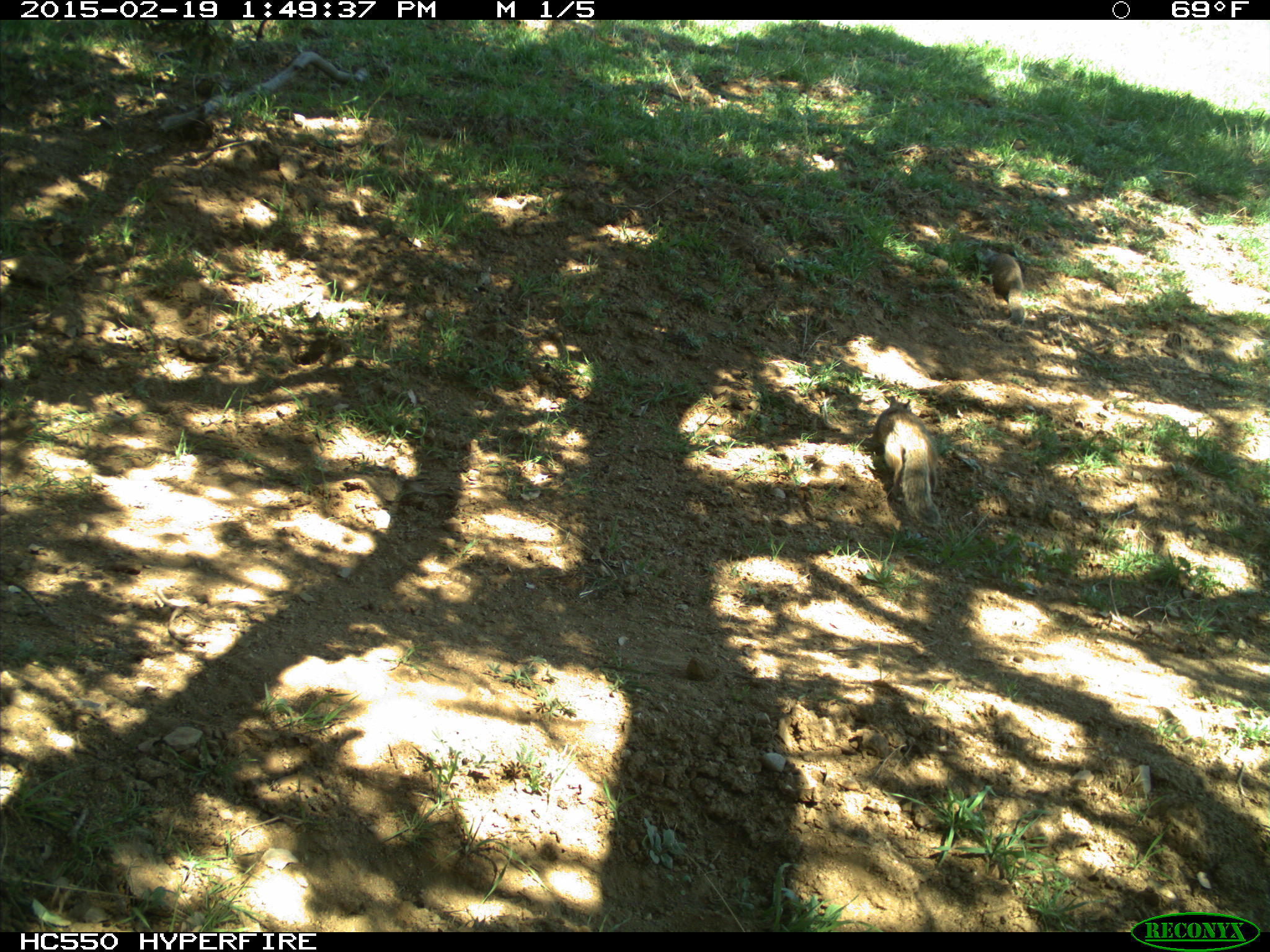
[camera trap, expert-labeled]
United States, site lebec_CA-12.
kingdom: Animalia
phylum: Chordata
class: Mammalia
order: Rodentia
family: Sciuridae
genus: Otospermophilus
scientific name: Otospermophilus beecheyi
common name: california ground squirrel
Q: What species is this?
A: Otospermophilus beecheyi (california ground squirrel).